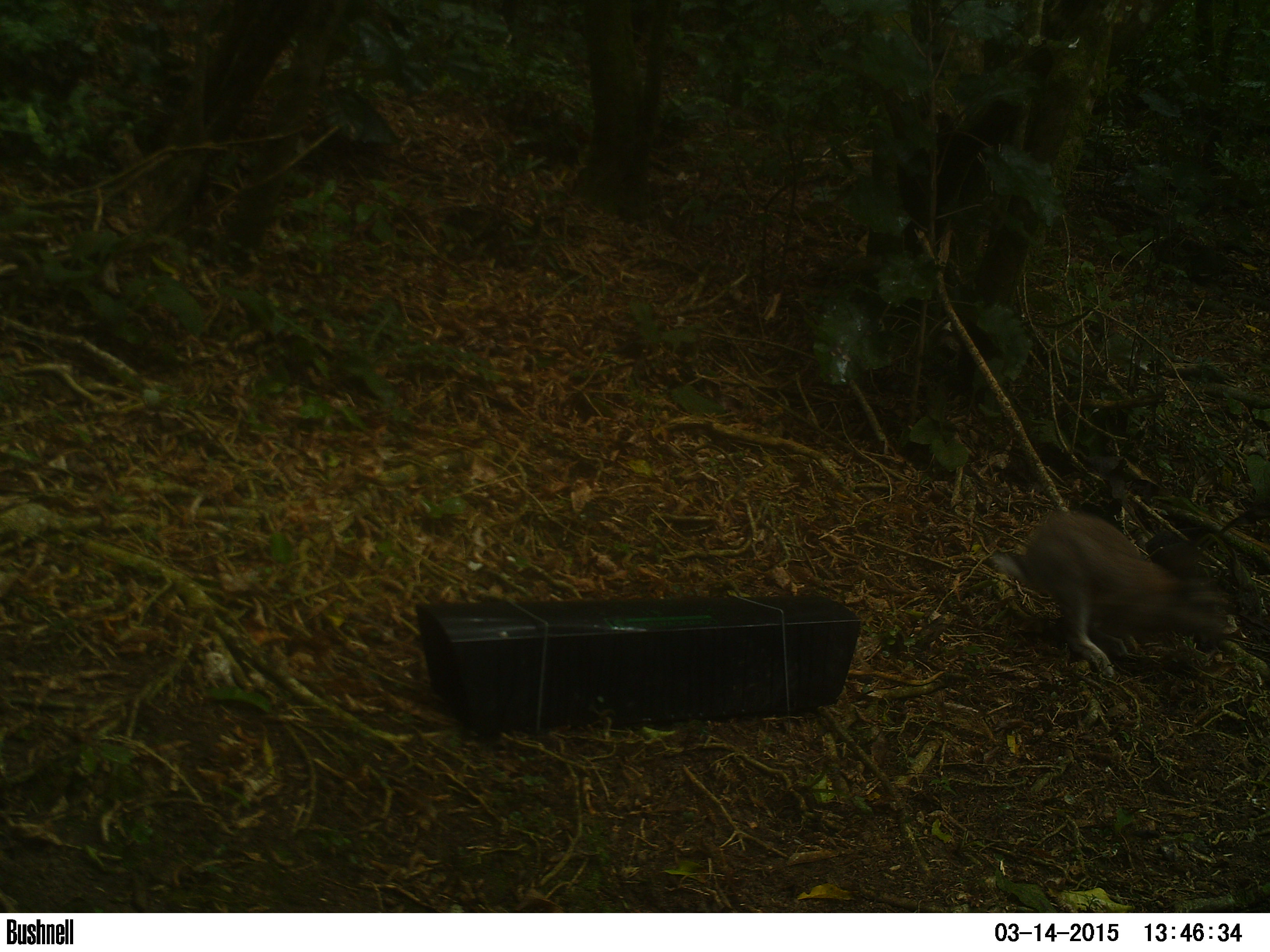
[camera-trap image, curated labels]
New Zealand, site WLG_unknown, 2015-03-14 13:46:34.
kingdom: Animalia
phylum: Chordata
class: Mammalia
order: Lagomorpha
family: Leporidae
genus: Oryctolagus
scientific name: Oryctolagus cuniculus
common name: european rabbit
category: rabbit